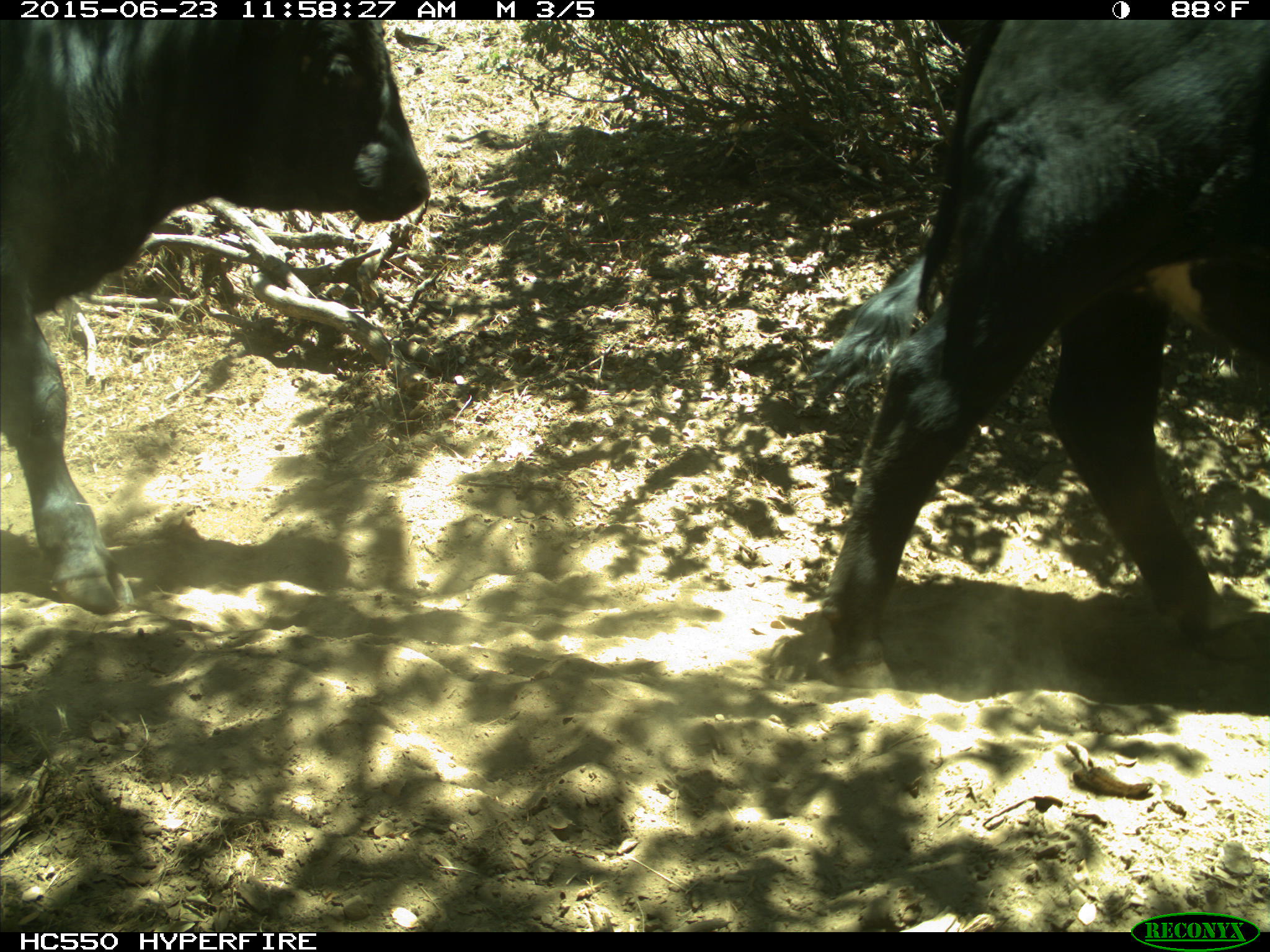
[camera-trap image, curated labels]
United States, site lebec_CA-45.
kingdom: Animalia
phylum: Chordata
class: Mammalia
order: Artiodactyla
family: Bovidae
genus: Bos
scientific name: Bos taurus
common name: domestic cow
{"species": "Bos taurus (domestic cow)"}